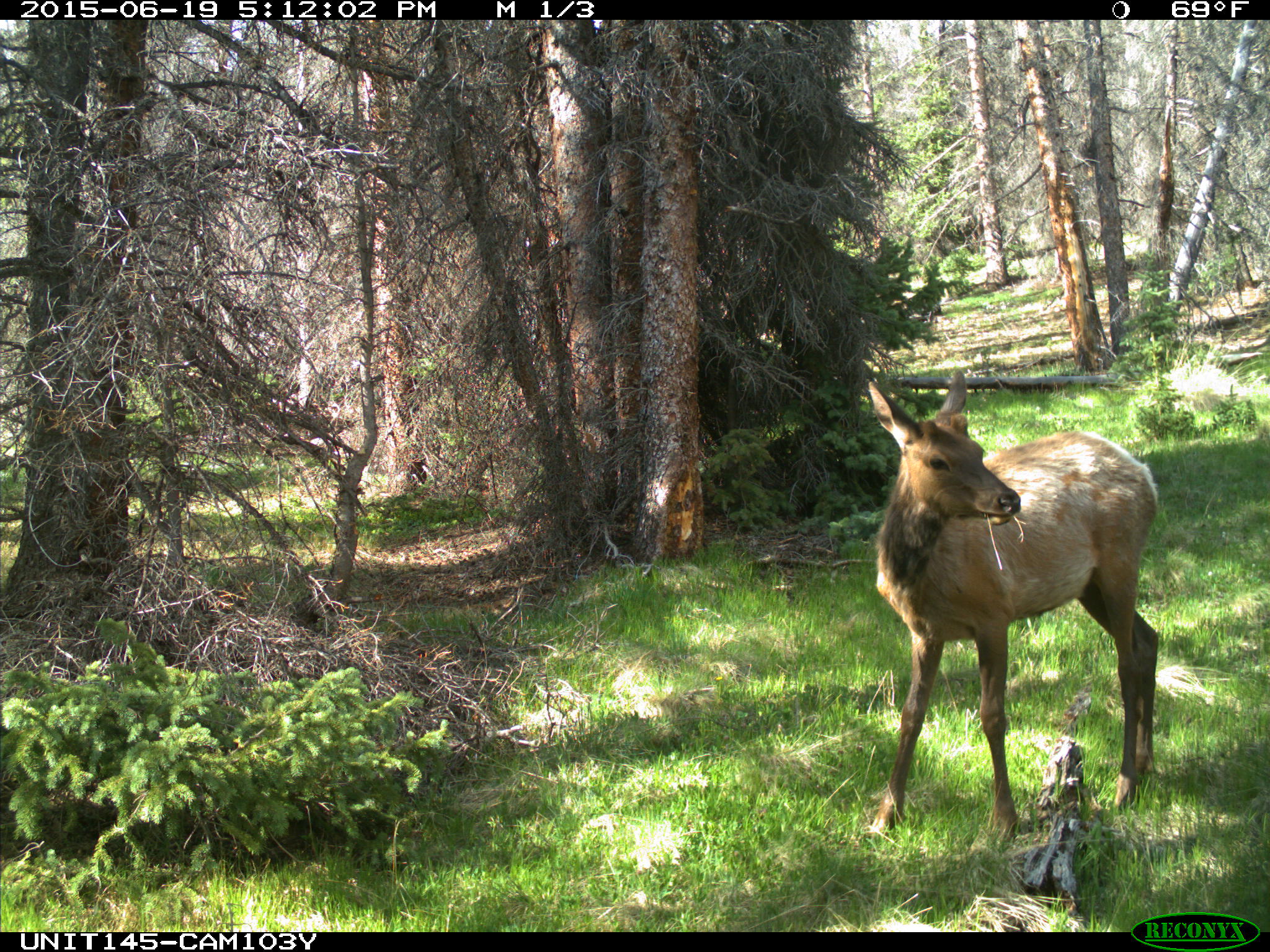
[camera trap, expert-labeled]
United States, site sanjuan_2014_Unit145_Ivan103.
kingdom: Animalia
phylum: Chordata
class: Mammalia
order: Artiodactyla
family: Cervidae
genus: Cervus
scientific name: Cervus elaphus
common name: red deer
Cervus elaphus (red deer).